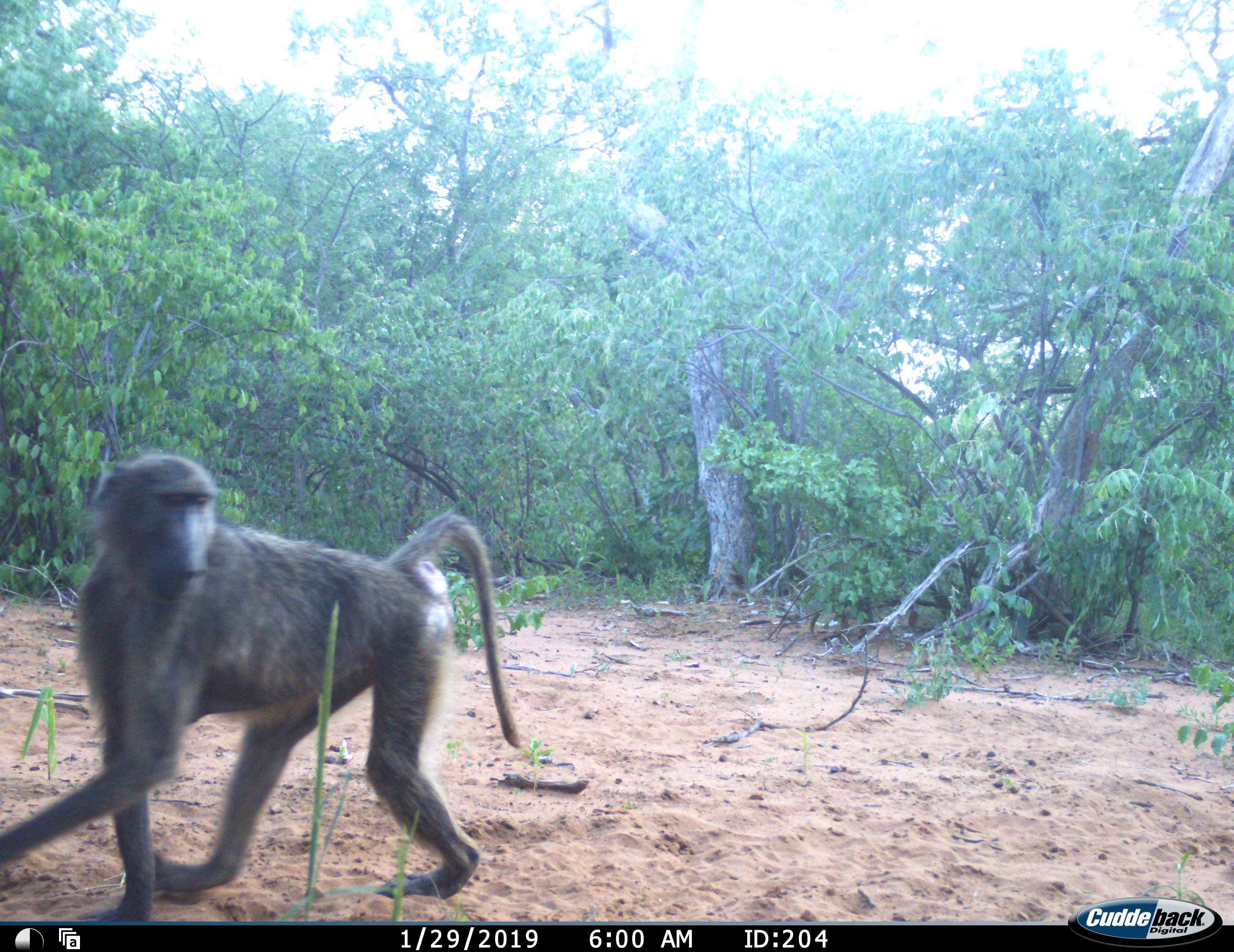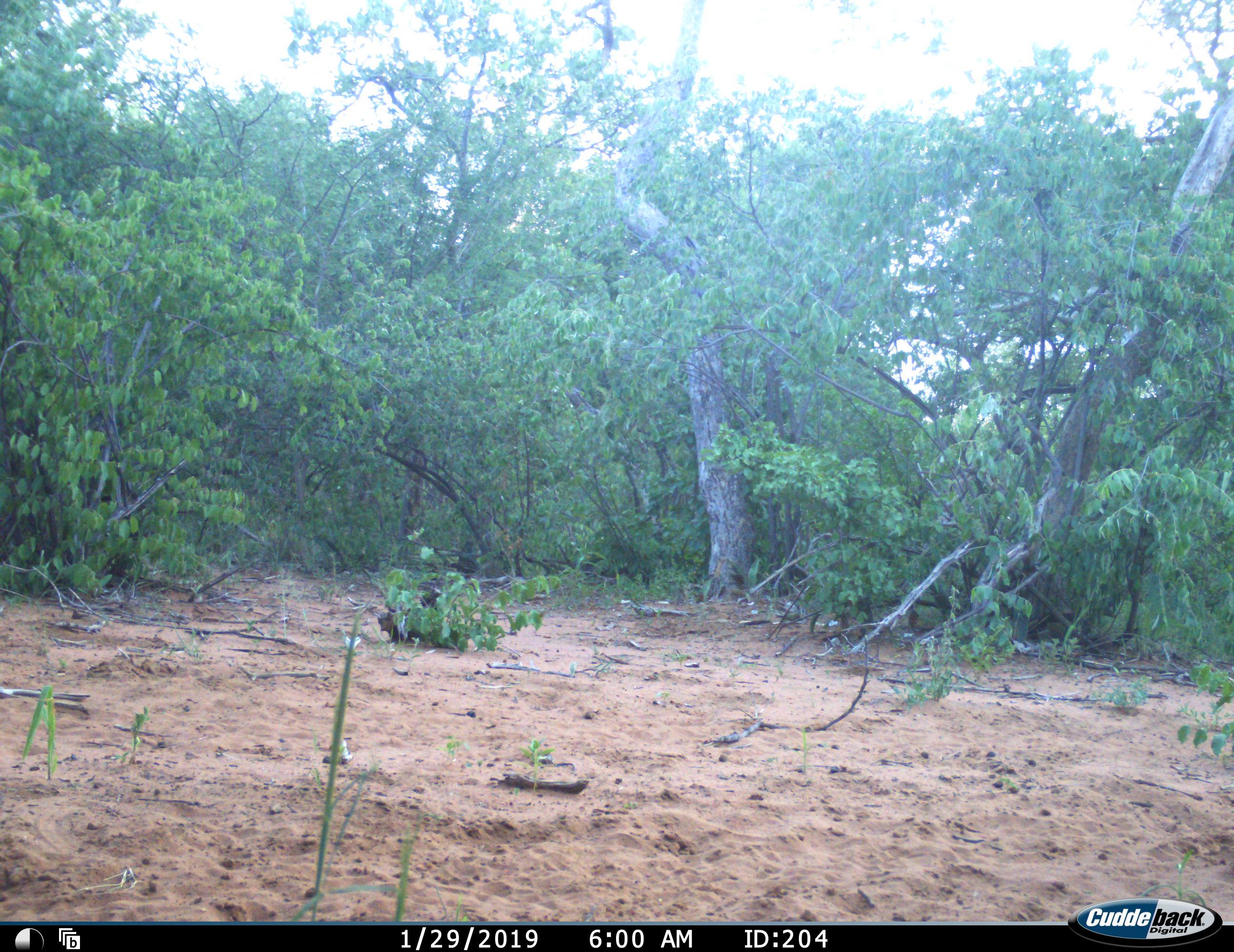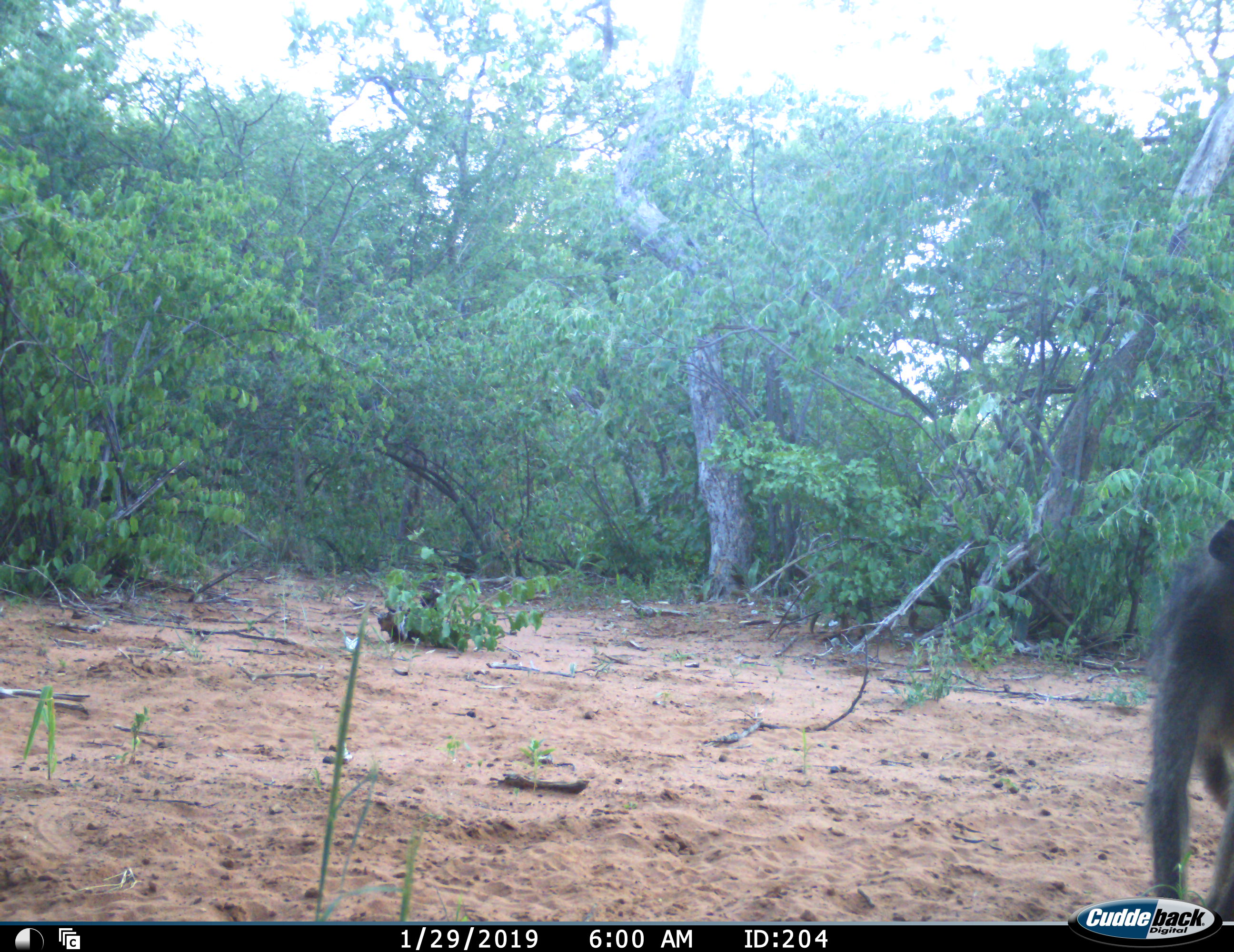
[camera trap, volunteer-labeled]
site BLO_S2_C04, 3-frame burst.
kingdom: Animalia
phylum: Chordata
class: Mammalia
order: Primates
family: Cercopithecidae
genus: Papio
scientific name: Papio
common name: baboon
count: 1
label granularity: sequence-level